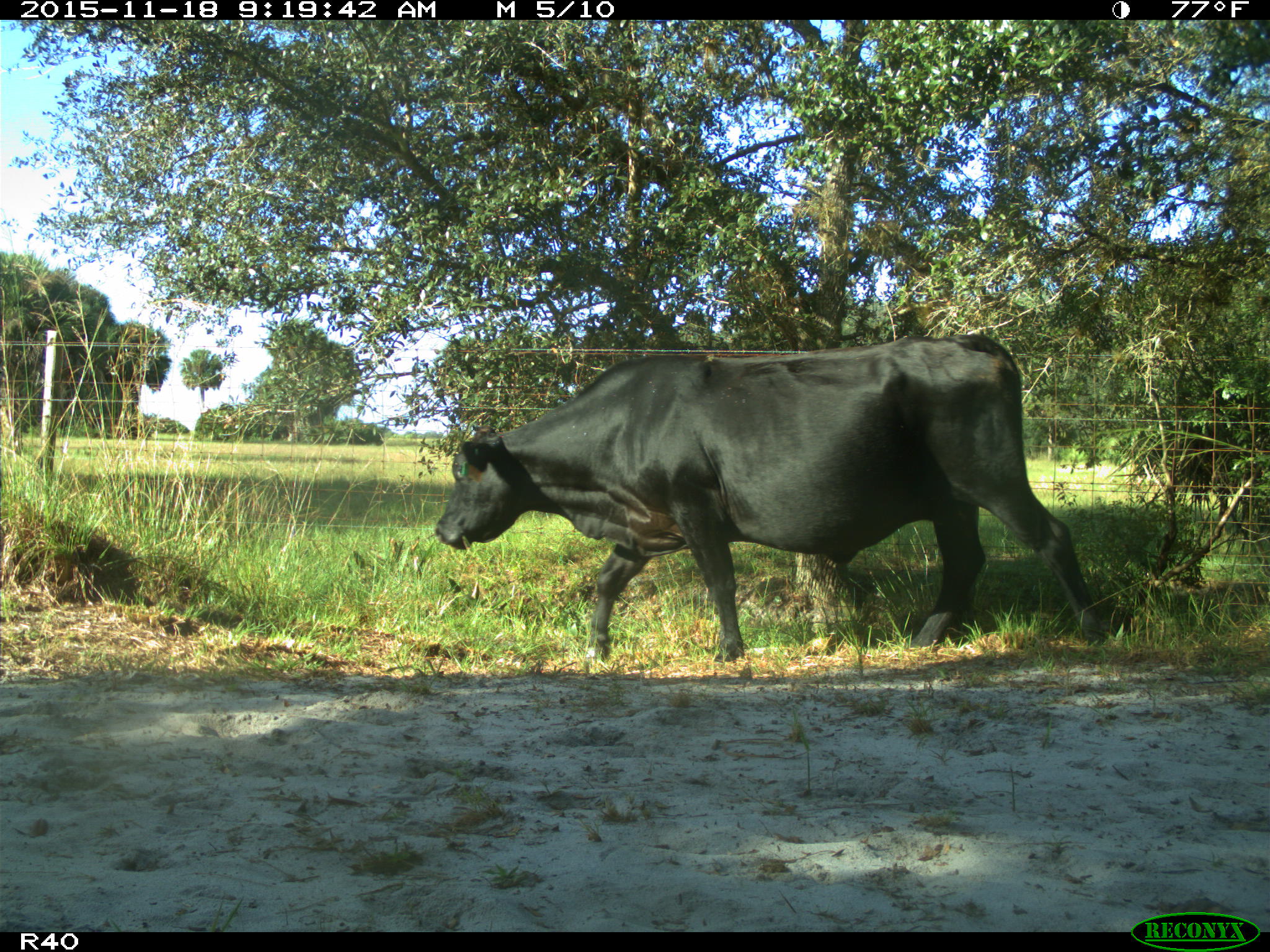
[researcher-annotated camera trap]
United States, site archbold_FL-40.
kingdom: Animalia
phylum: Chordata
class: Mammalia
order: Artiodactyla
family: Bovidae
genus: Bos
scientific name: Bos taurus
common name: domestic cow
Bos taurus (domestic cow).